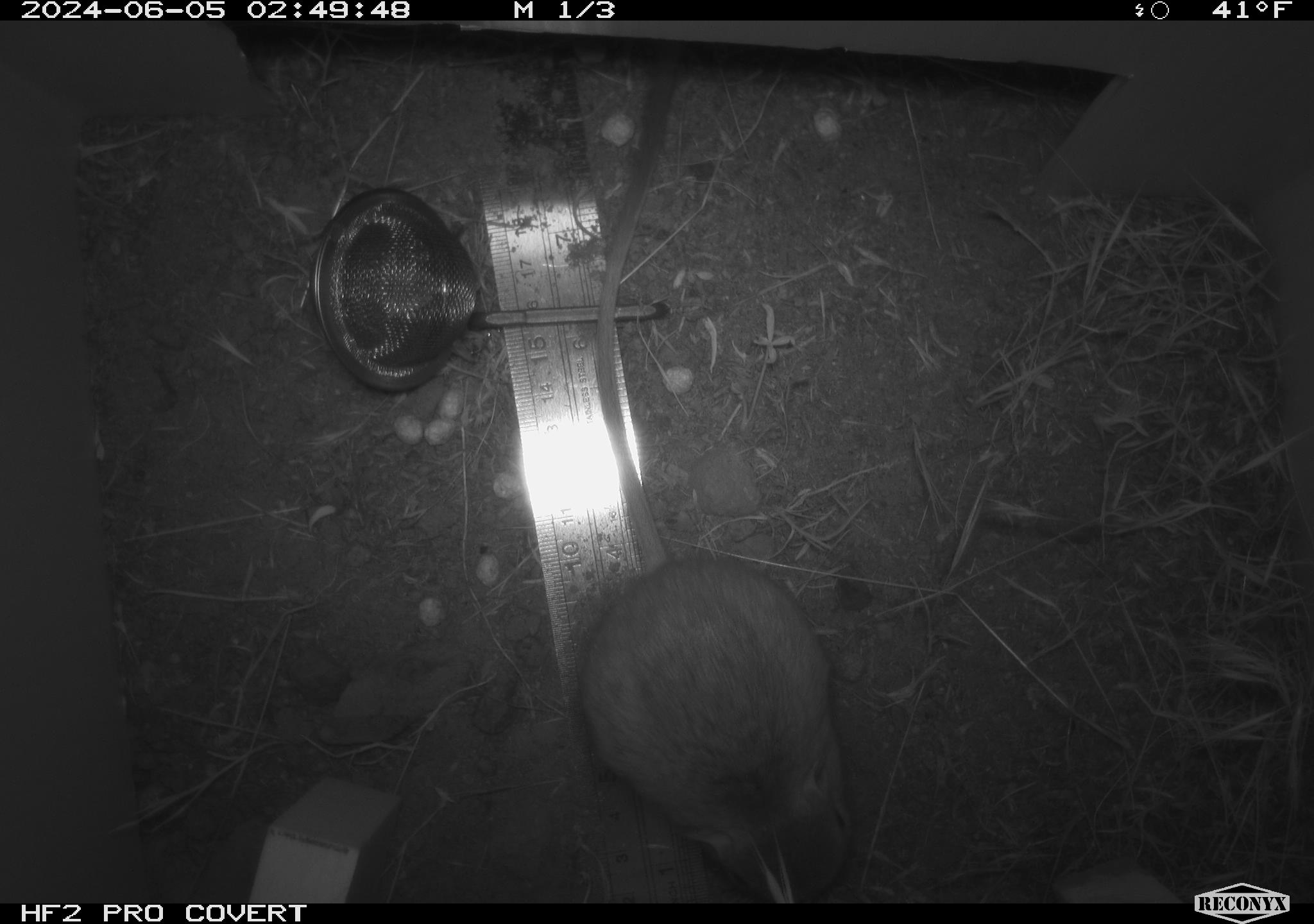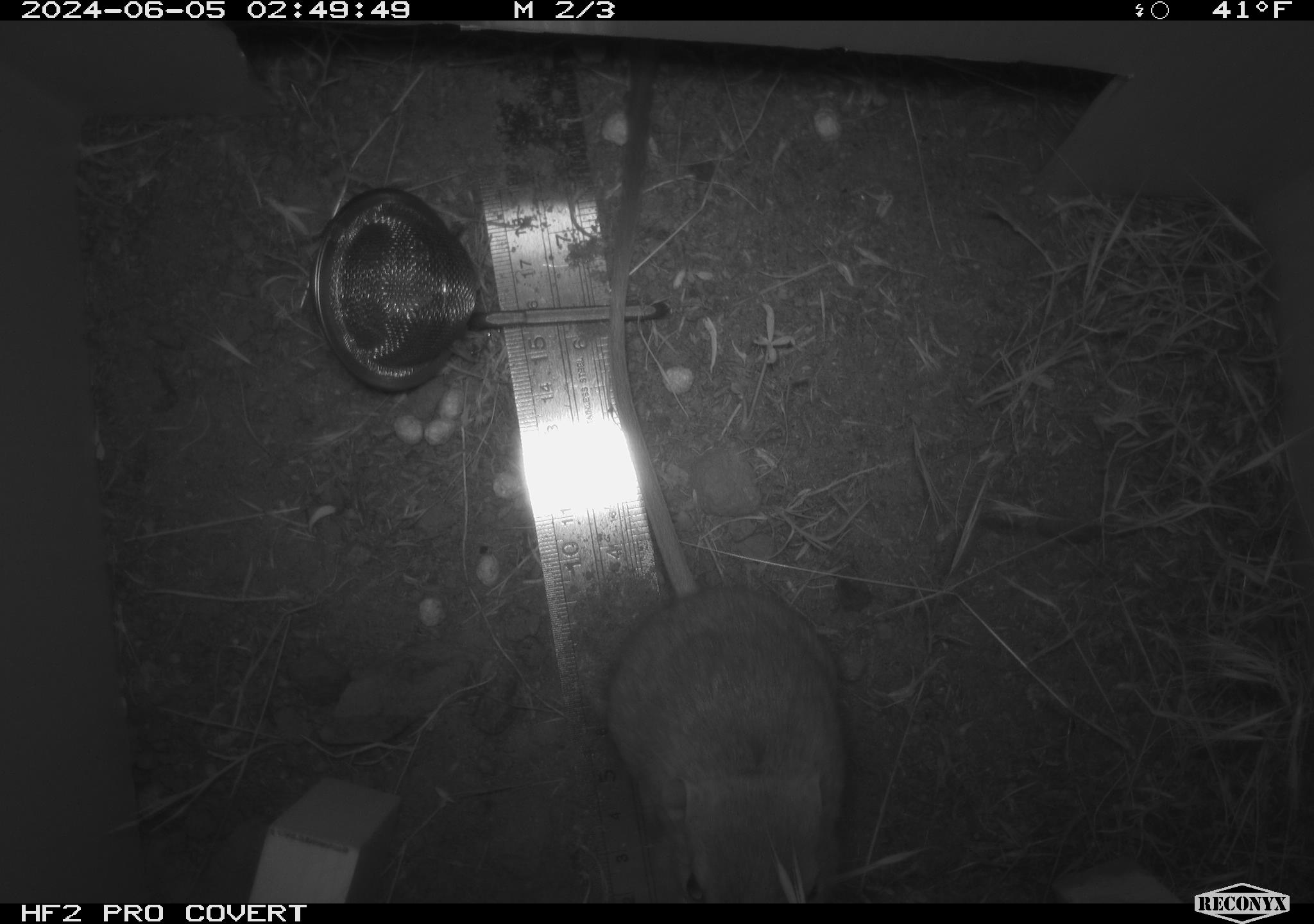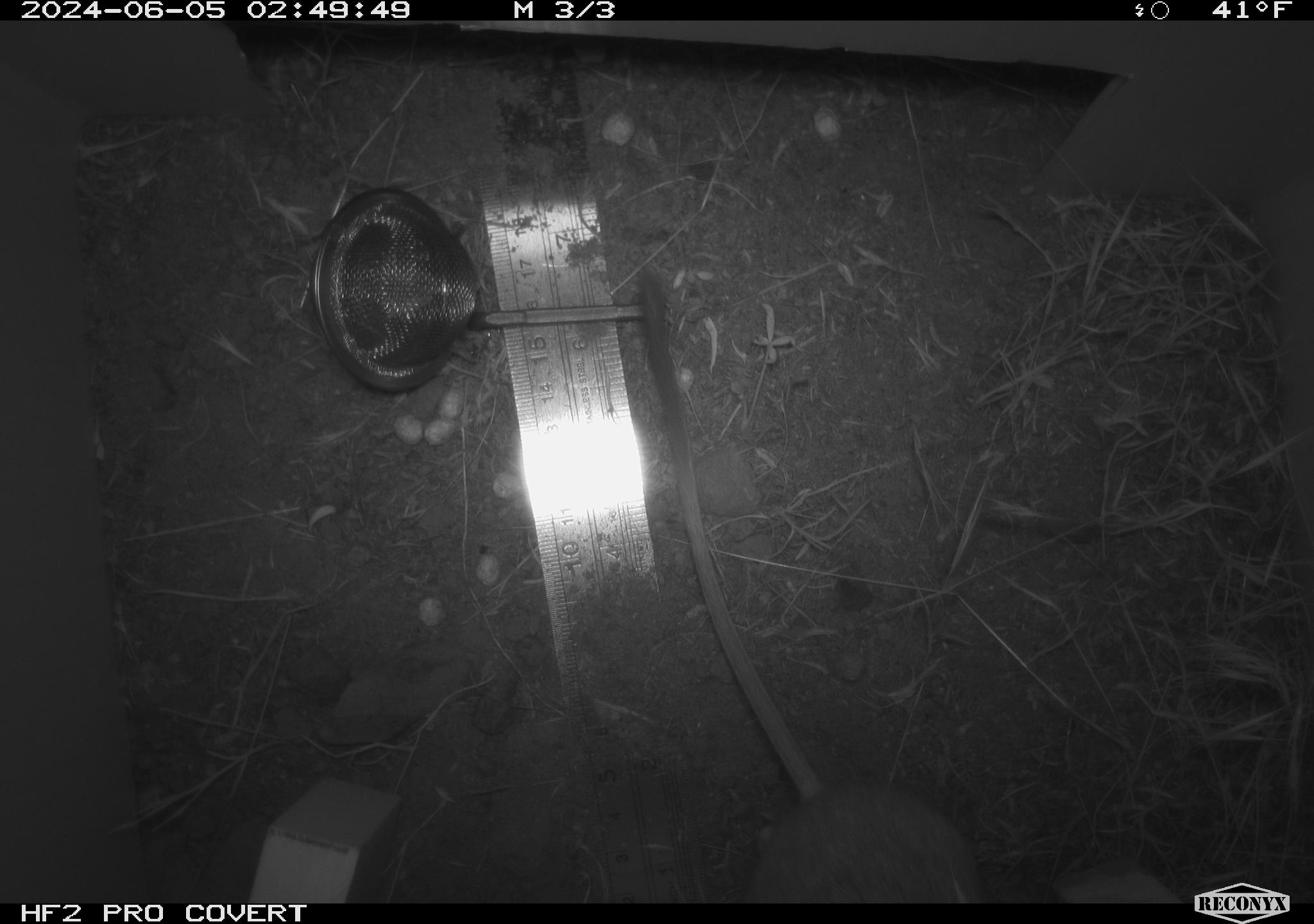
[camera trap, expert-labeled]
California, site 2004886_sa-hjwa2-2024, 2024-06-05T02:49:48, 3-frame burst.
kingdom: Animalia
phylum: Chordata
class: Mammalia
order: Rodentia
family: Heteromyidae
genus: Dipodomys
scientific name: Dipodomys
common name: kangaroo rats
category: dipodomys species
Dipodomys species (kangaroo rats) (Dipodomys).